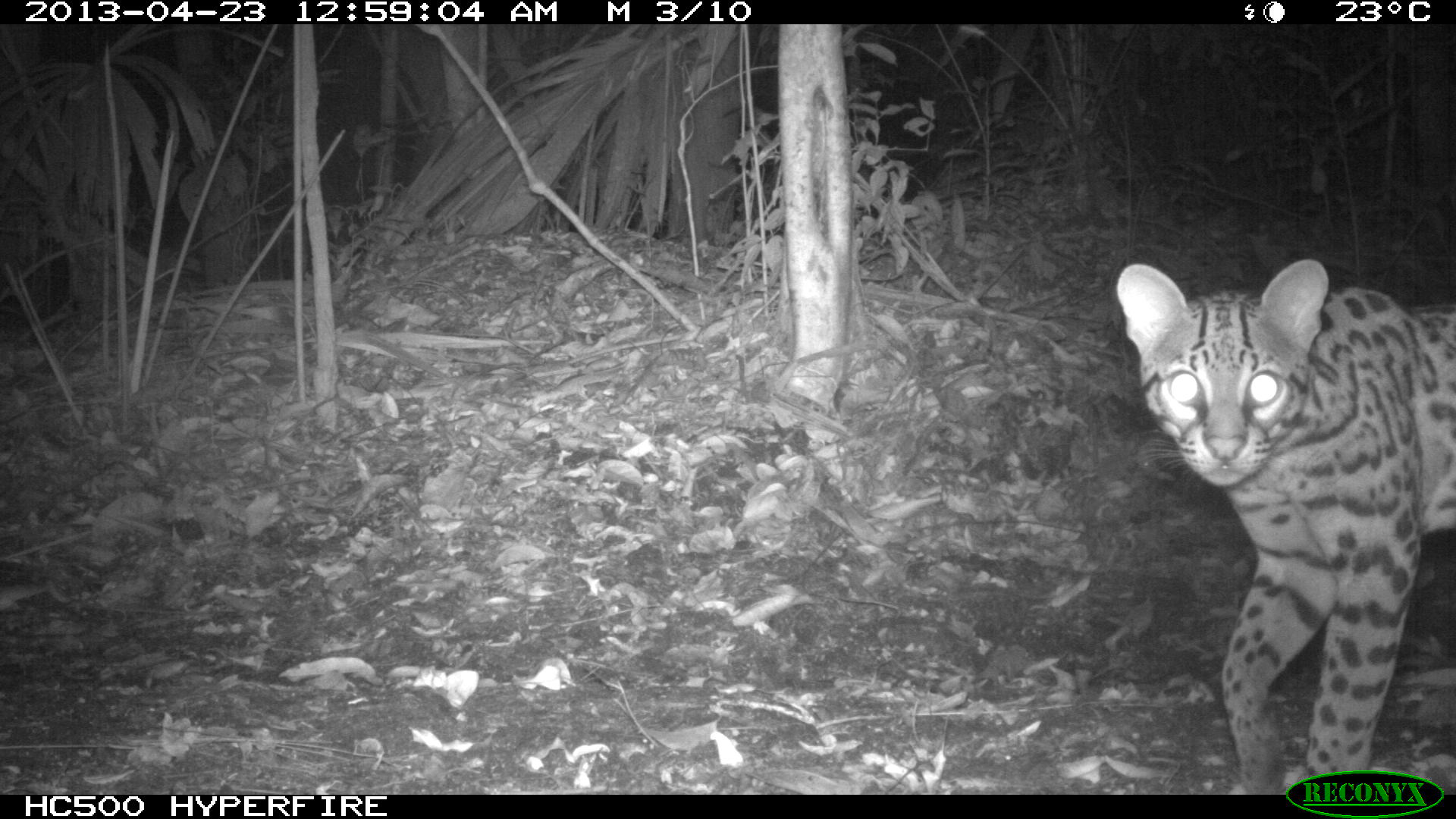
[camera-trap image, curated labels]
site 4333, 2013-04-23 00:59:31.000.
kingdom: Animalia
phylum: Chordata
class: Mammalia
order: Carnivora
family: Felidae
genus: Leopardus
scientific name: Leopardus pardalis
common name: ocelot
Leopardus pardalis (ocelot), count 1.